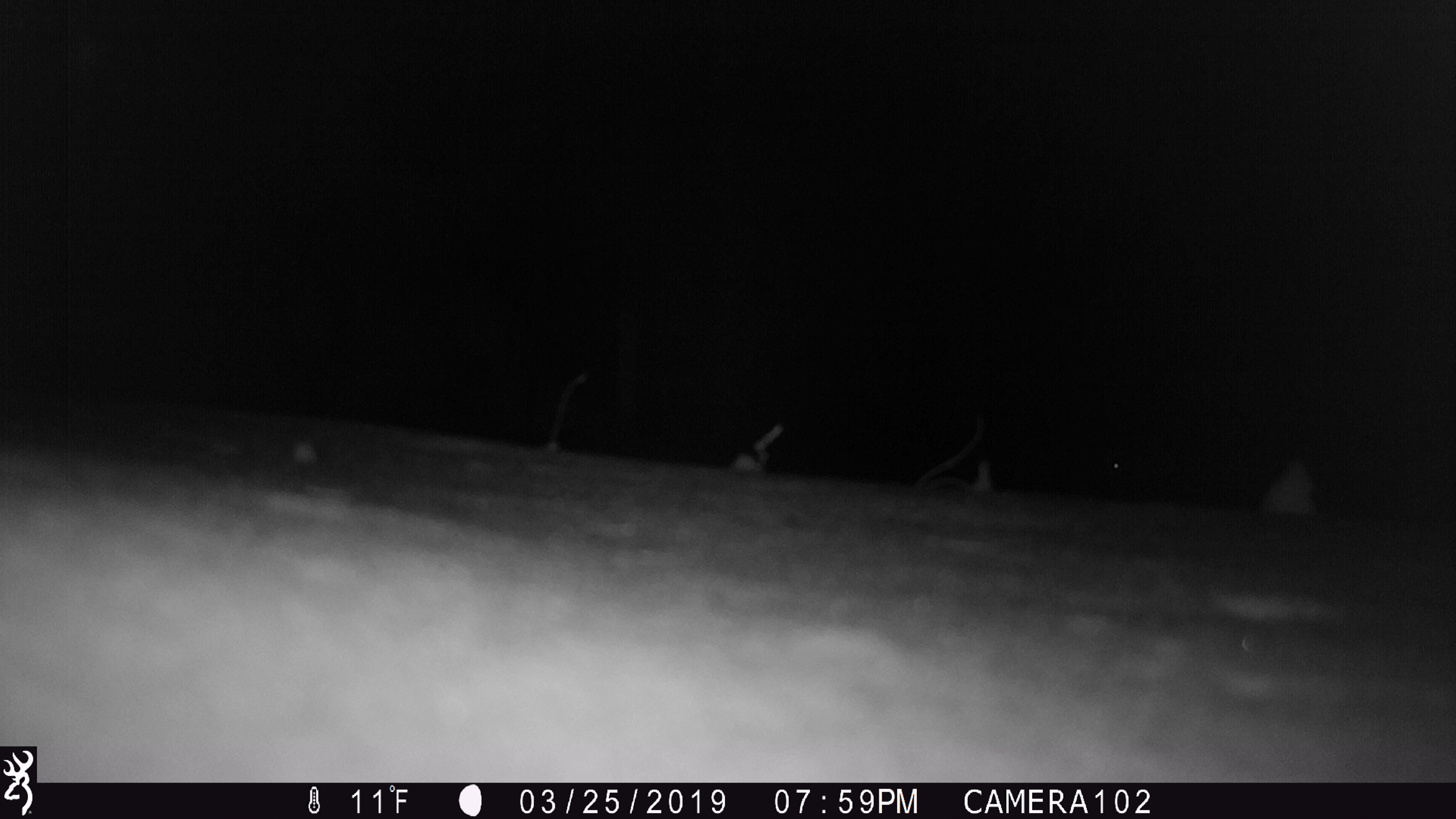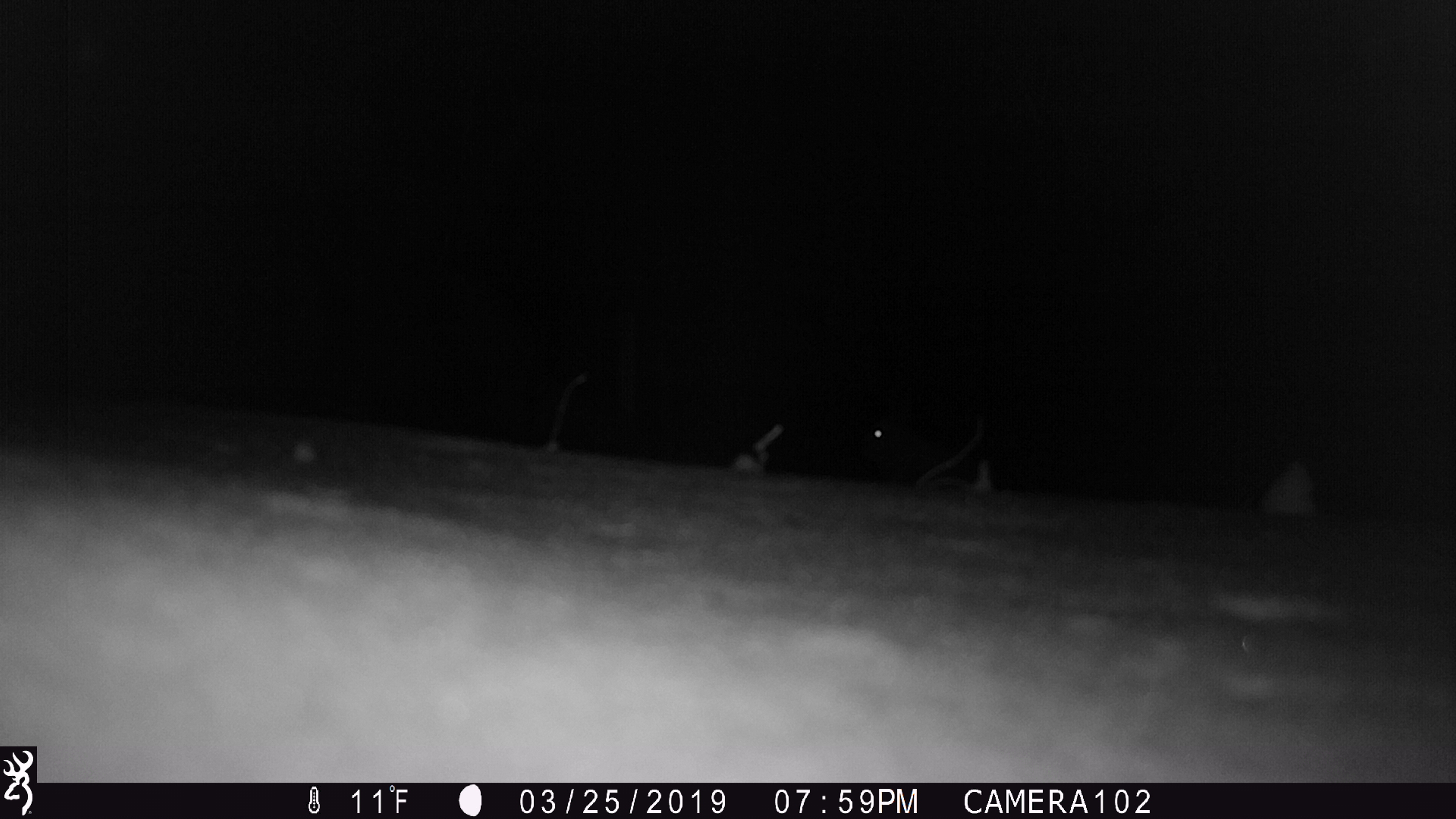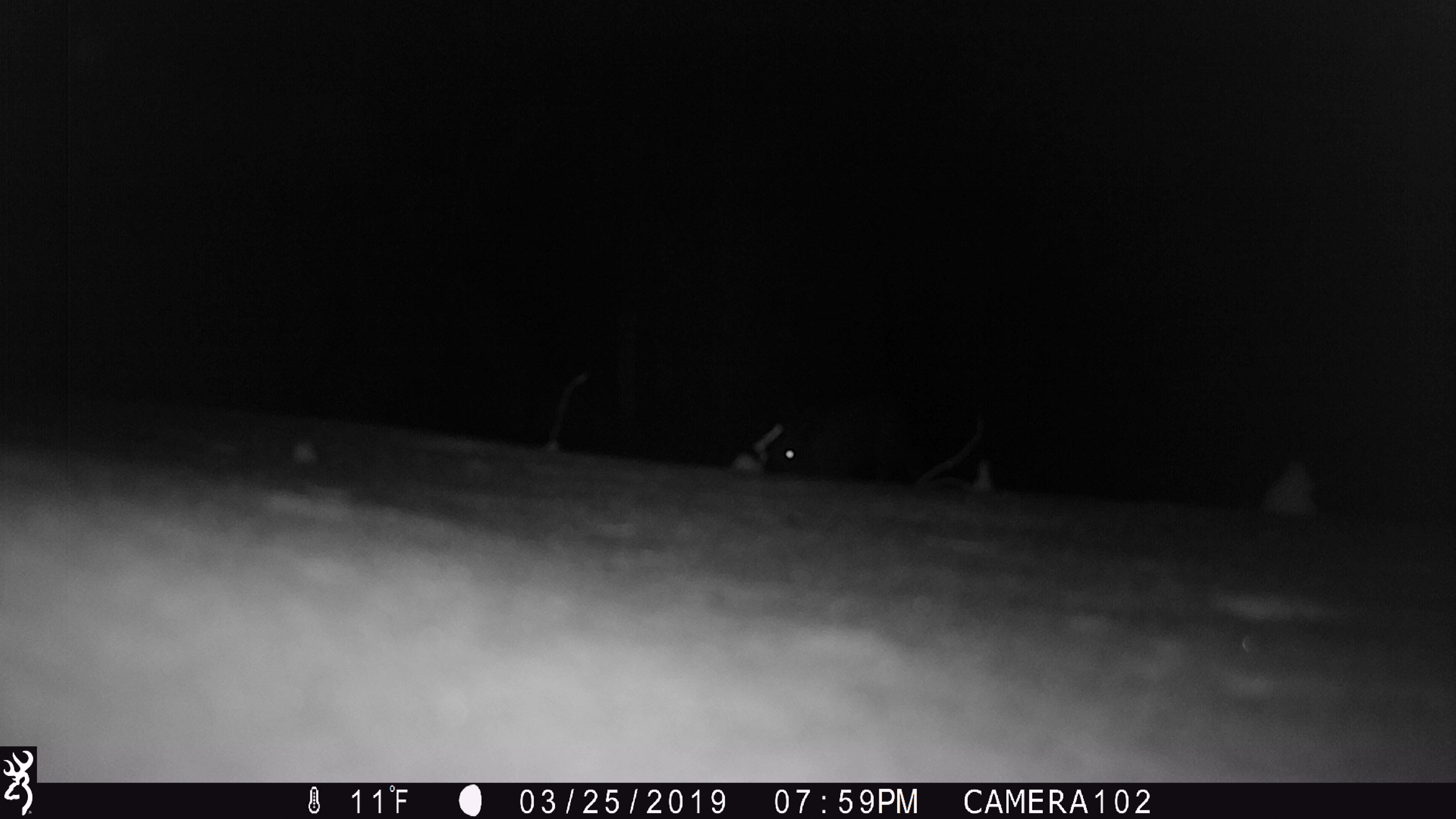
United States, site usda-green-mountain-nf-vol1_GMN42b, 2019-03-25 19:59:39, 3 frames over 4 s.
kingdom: Animalia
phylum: Chordata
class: Mammalia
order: Lagomorpha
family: Leporidae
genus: Lepus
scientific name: Lepus americanus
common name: snowshoe hare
Snowshoe hare (Lepus americanus).